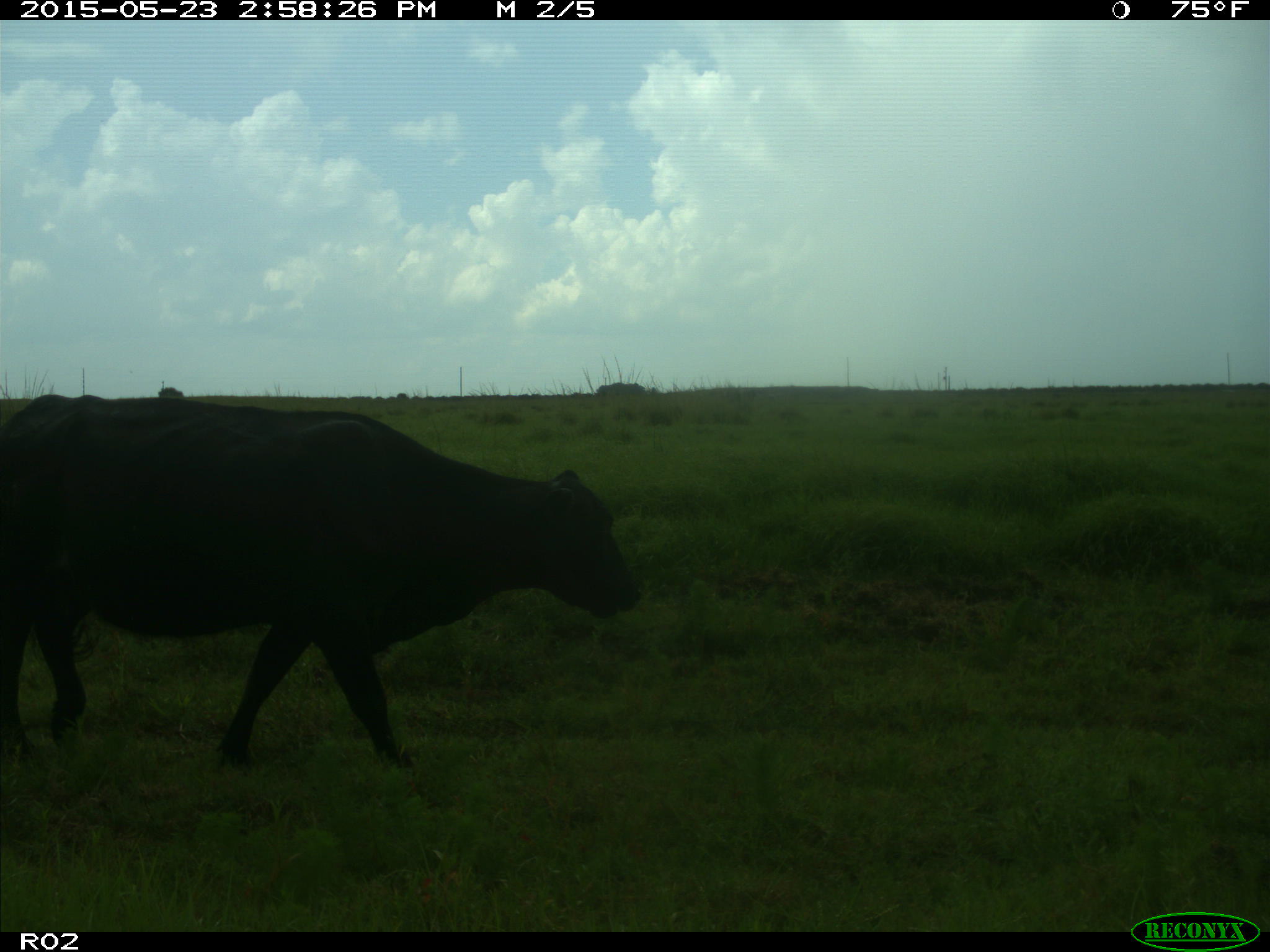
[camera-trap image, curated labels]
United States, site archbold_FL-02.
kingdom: Animalia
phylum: Chordata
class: Mammalia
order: Artiodactyla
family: Bovidae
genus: Bos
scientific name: Bos taurus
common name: domestic cow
Bos taurus (domestic cow).